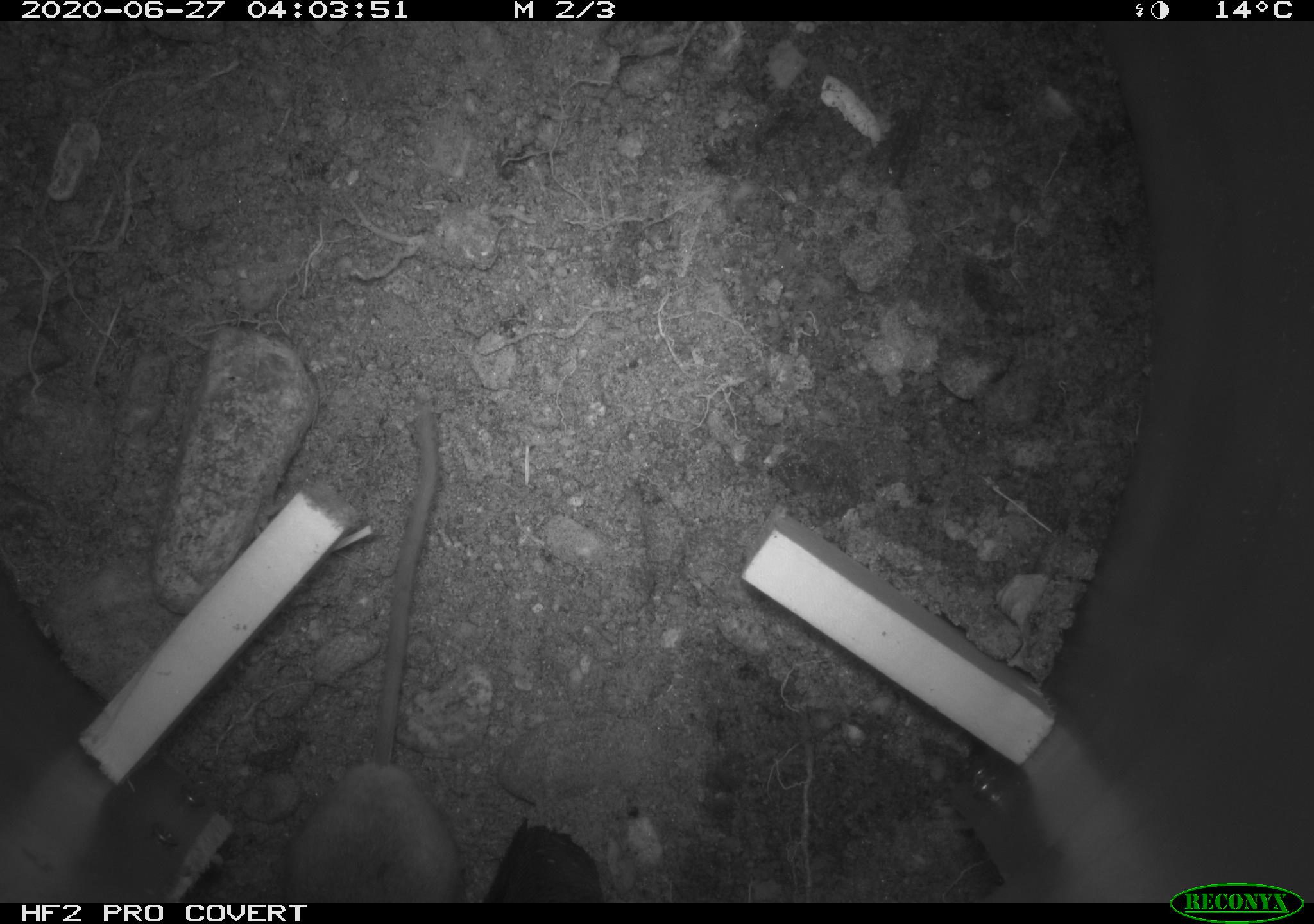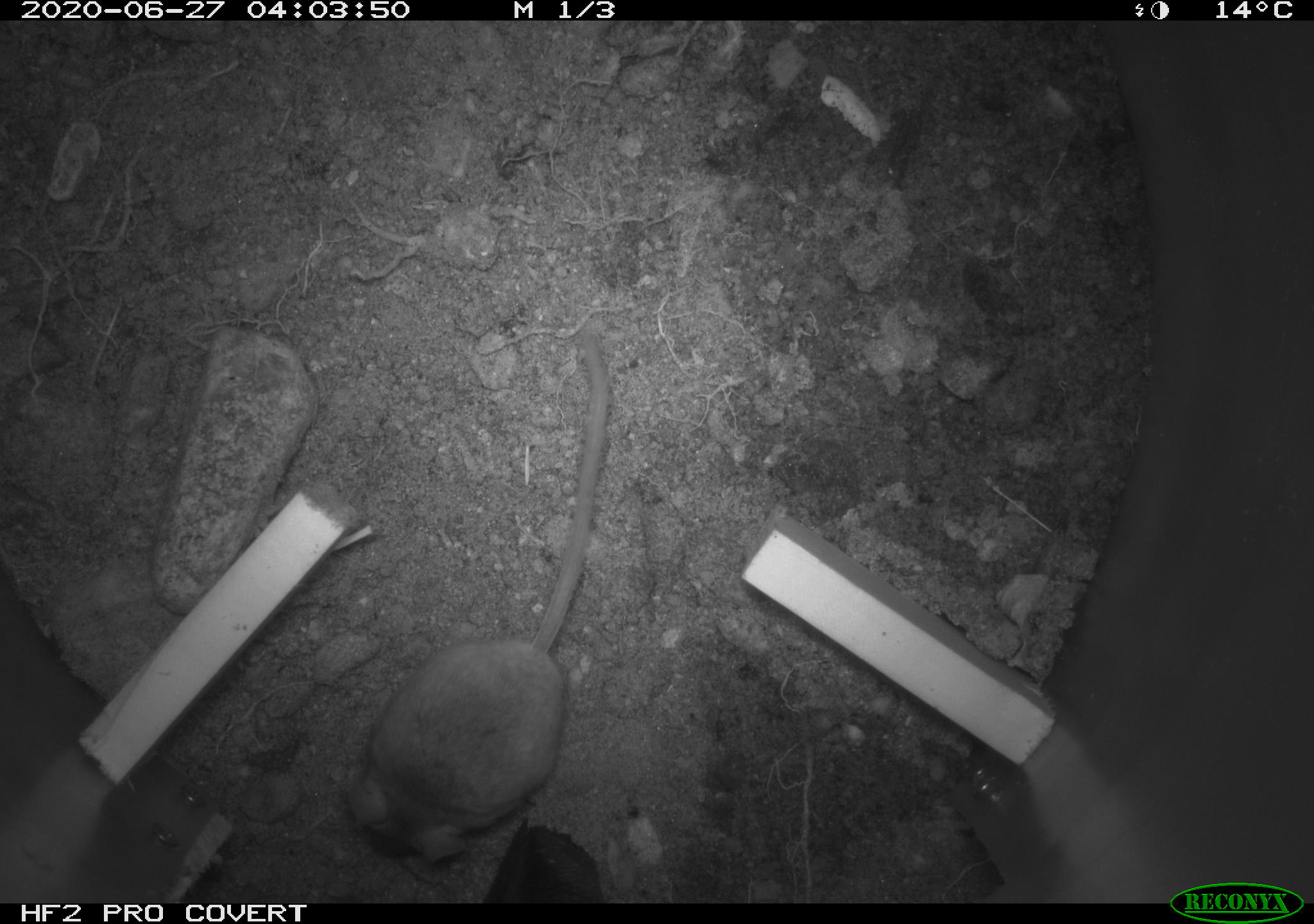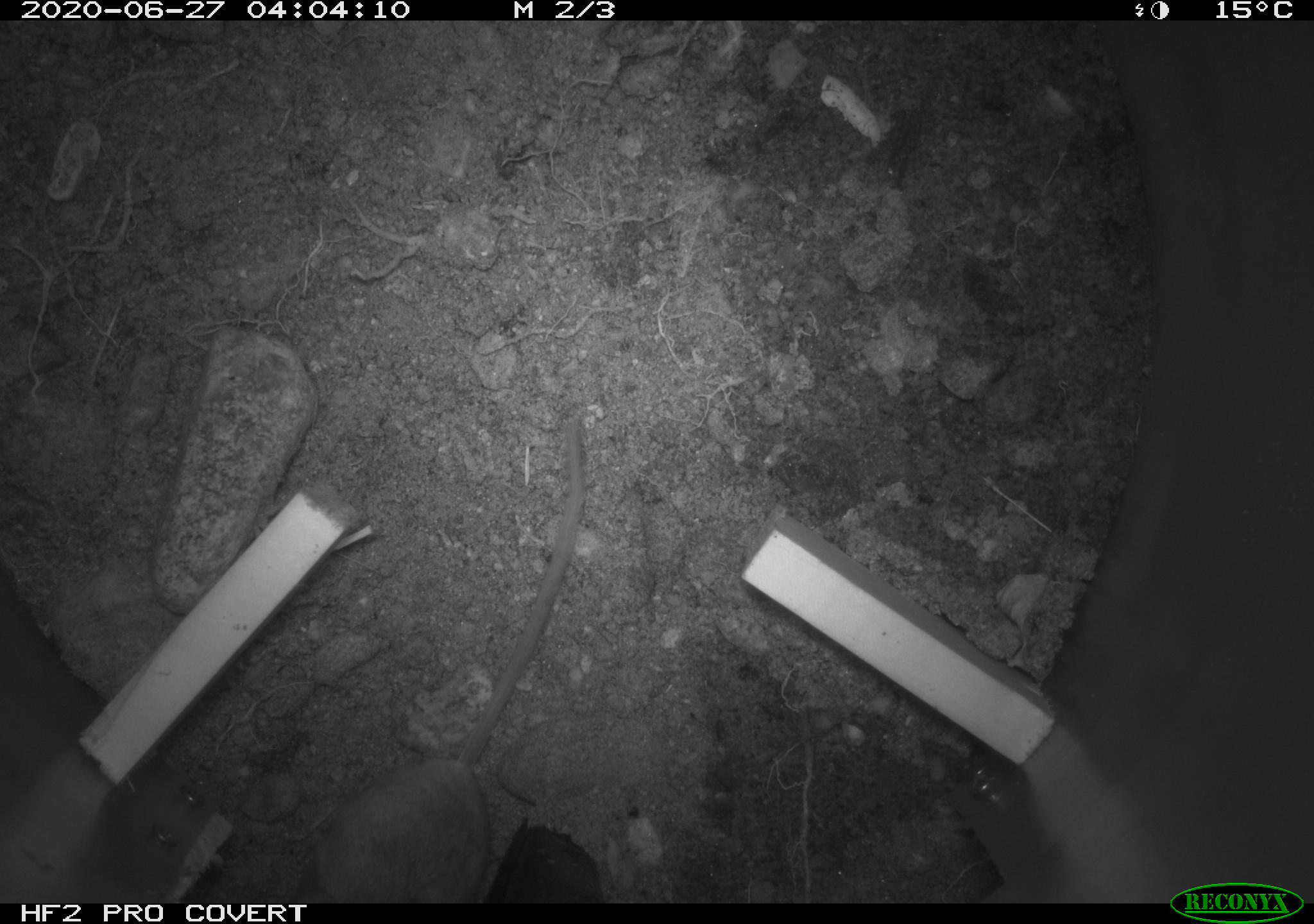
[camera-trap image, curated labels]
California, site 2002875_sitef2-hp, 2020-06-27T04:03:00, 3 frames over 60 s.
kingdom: Animalia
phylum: Chordata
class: Mammalia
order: Rodentia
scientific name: Rodentia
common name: rodent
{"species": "rodent (Rodentia)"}